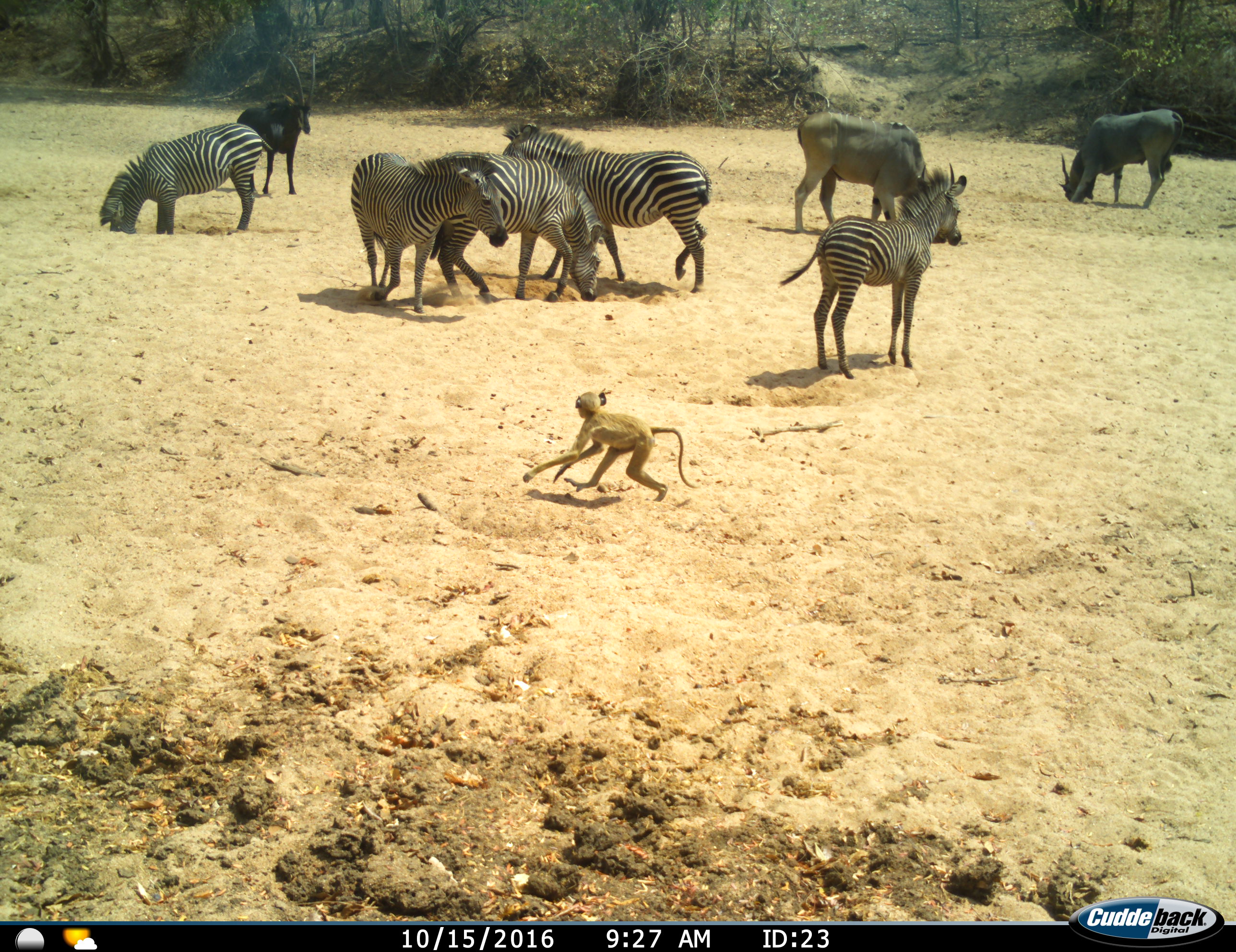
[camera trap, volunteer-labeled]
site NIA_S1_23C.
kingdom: Animalia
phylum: Chordata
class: Mammalia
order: Primates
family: Cercopithecidae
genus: Papio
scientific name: Papio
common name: baboon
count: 1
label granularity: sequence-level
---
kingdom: Animalia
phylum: Chordata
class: Mammalia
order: Artiodactyla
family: Bovidae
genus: Tragelaphus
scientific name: Tragelaphus oryx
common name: eland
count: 2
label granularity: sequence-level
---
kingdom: Animalia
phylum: Chordata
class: Mammalia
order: Artiodactyla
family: Bovidae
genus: Hippotragus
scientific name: Hippotragus niger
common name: sable antelope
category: sable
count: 1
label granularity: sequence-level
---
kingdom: Animalia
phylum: Chordata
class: Mammalia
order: Perissodactyla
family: Equidae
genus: Equus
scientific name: Equus quagga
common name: plains zebra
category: zebraplains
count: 5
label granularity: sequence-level